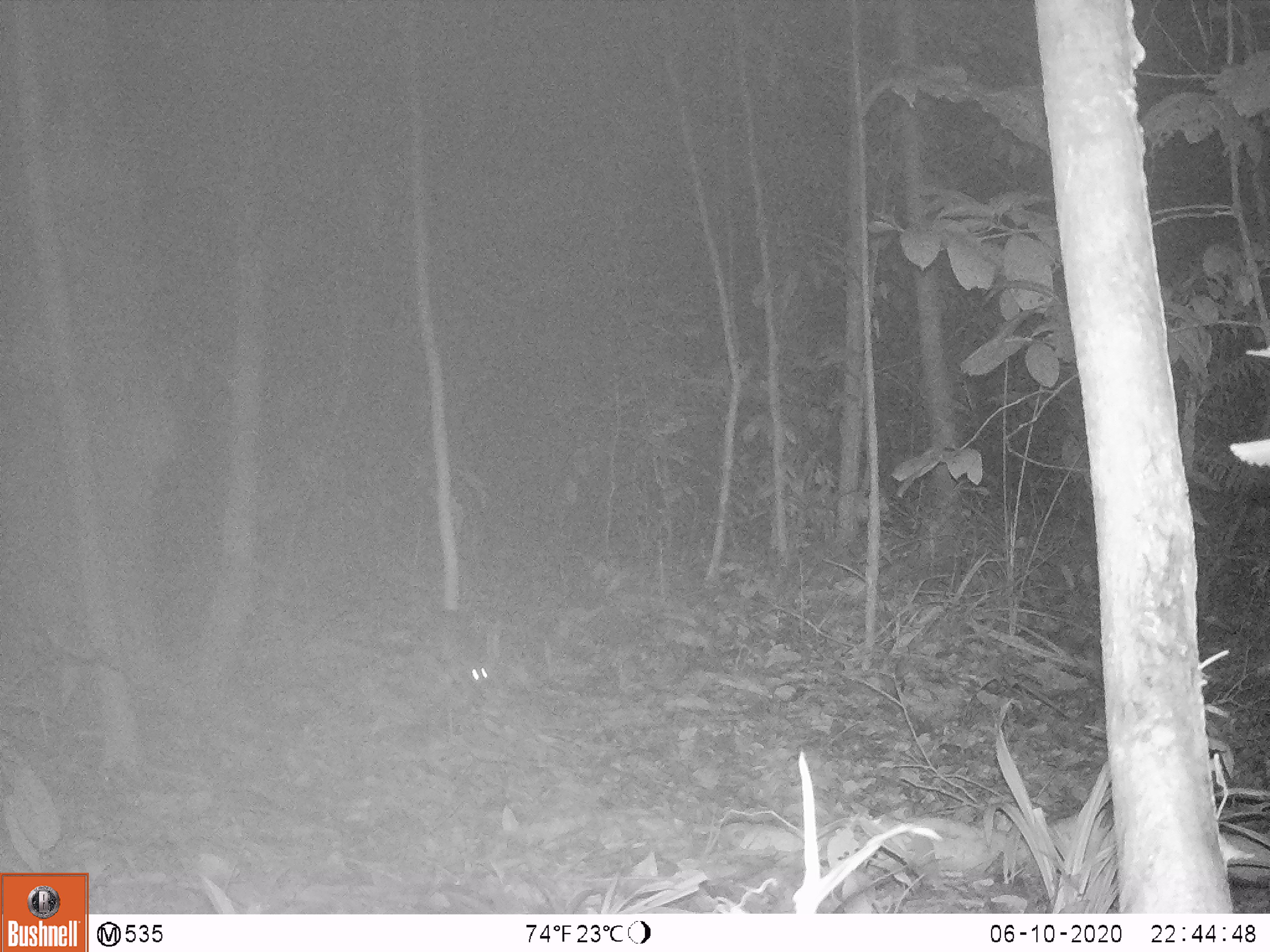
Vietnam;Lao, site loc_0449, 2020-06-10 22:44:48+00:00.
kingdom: Animalia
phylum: Chordata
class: Mammalia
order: Rodentia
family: Muridae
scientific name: Muridae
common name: old-world mice and rats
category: unidentified murid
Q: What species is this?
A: Unidentified murid (old-world mice and rats) (Muridae).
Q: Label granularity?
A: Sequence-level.